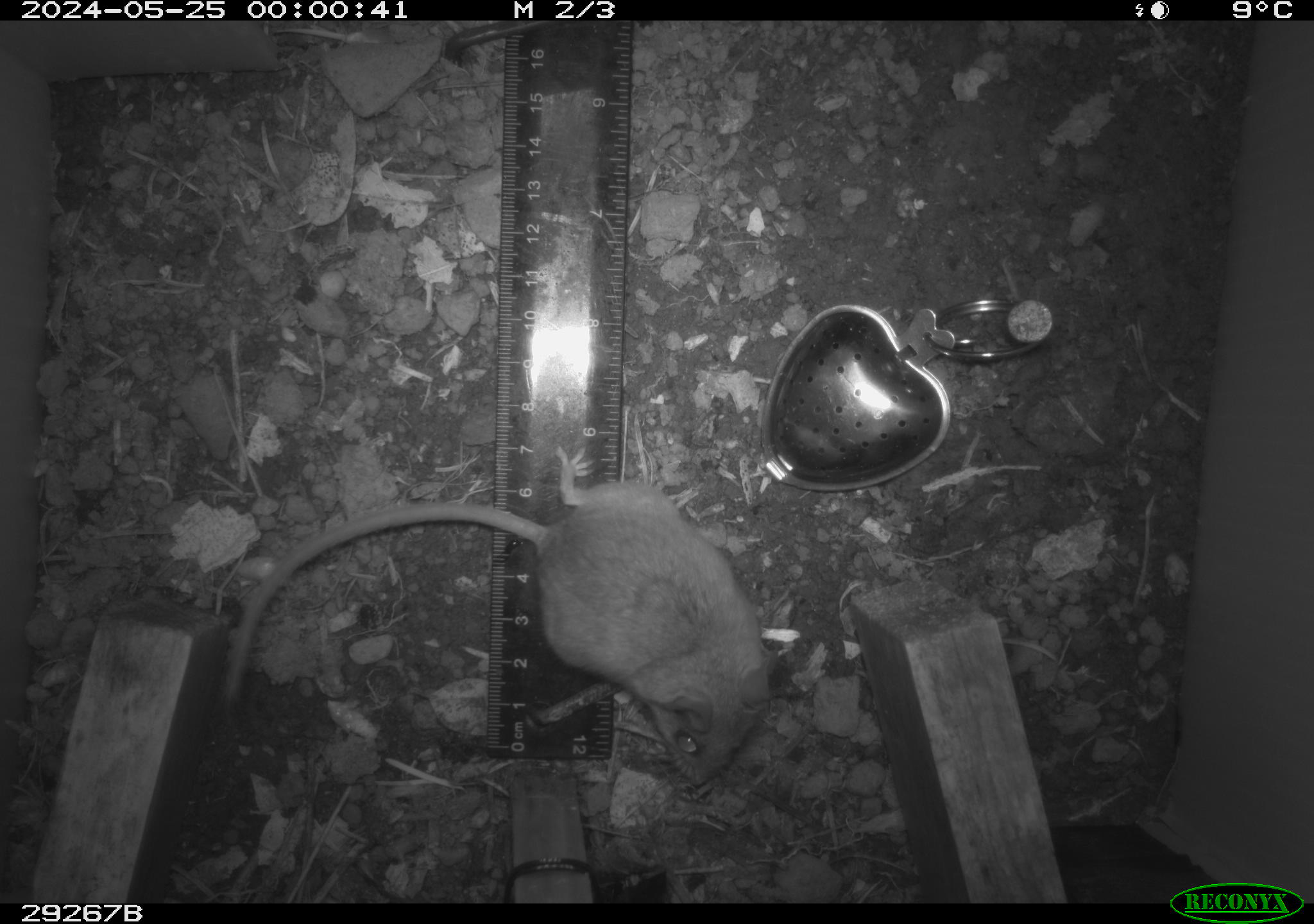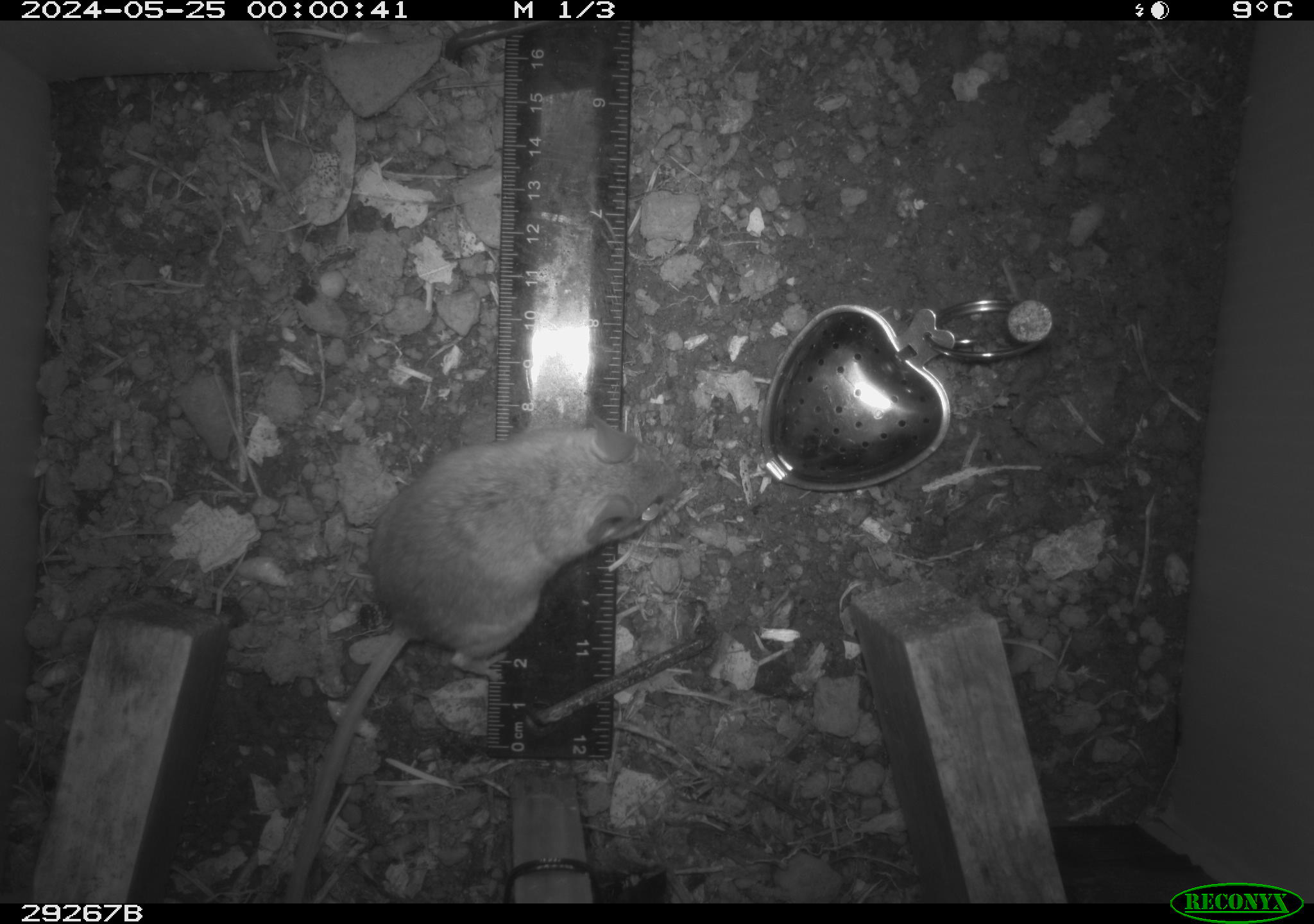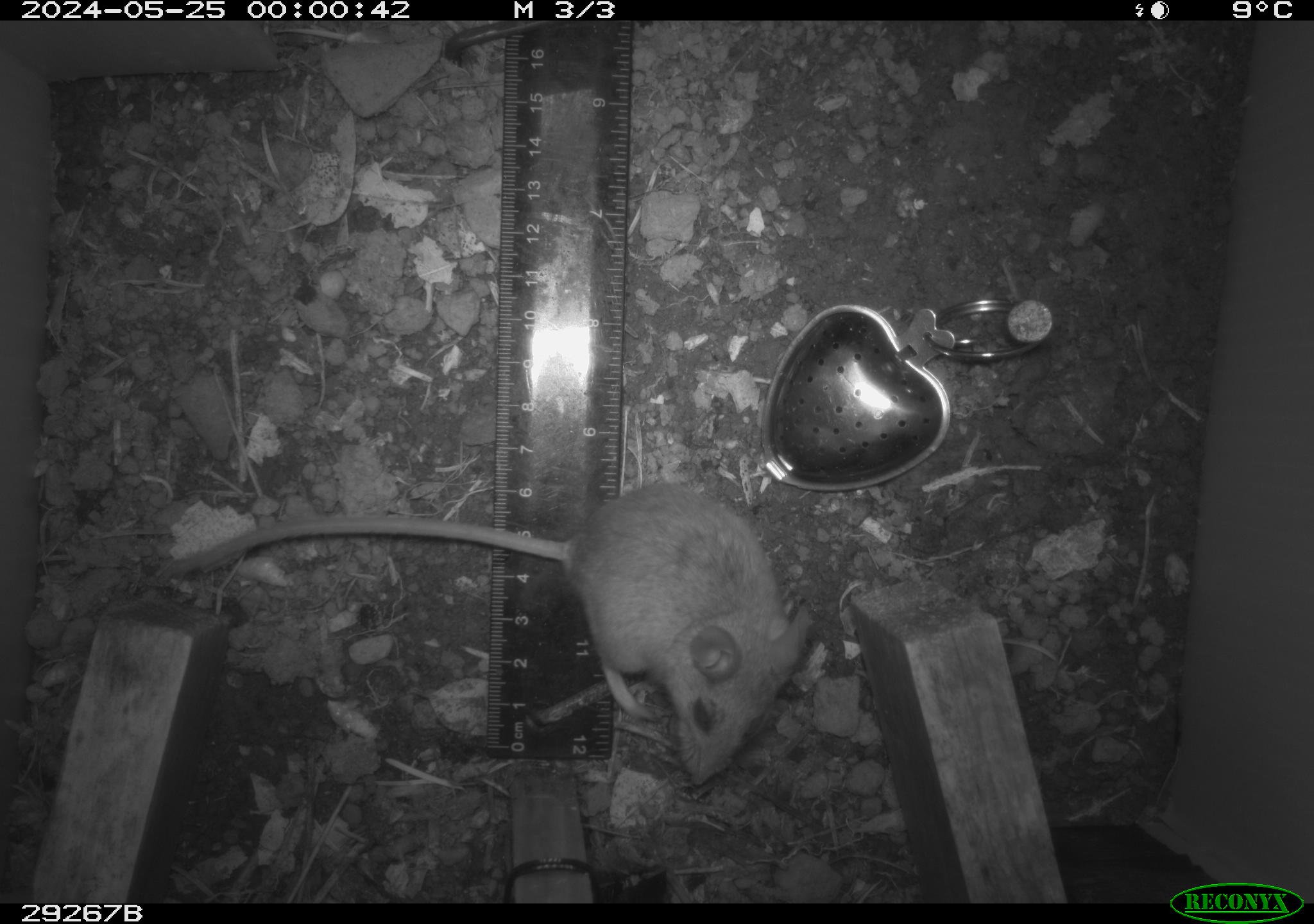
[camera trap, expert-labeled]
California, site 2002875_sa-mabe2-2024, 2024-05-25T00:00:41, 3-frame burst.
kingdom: Animalia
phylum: Chordata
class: Mammalia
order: Rodentia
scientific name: Rodentia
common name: mouse species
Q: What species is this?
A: Mouse species (Rodentia).